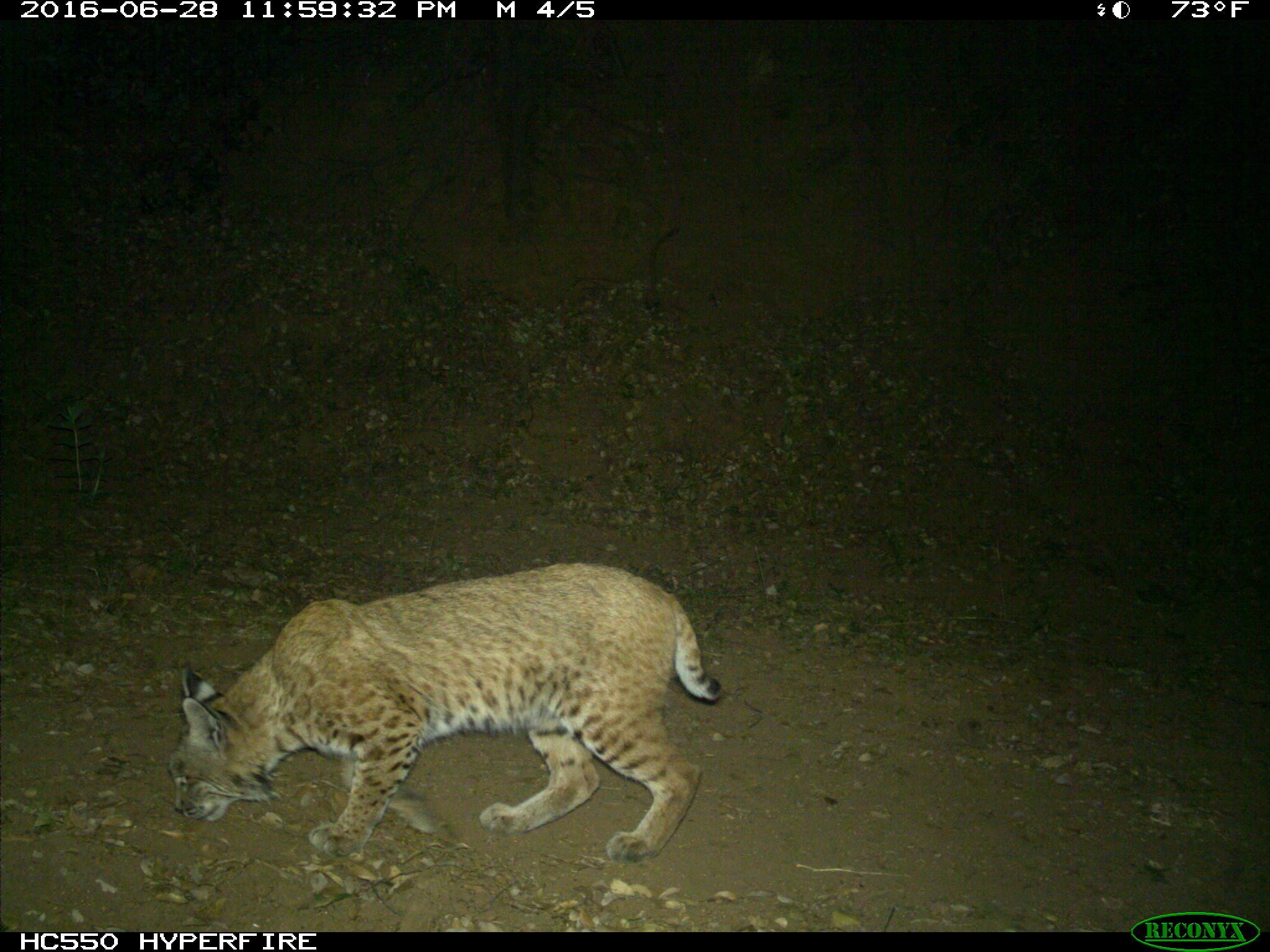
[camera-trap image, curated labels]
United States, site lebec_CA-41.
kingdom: Animalia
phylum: Chordata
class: Mammalia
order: Carnivora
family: Felidae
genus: Lynx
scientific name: Lynx rufus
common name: bobcat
Lynx rufus (bobcat).